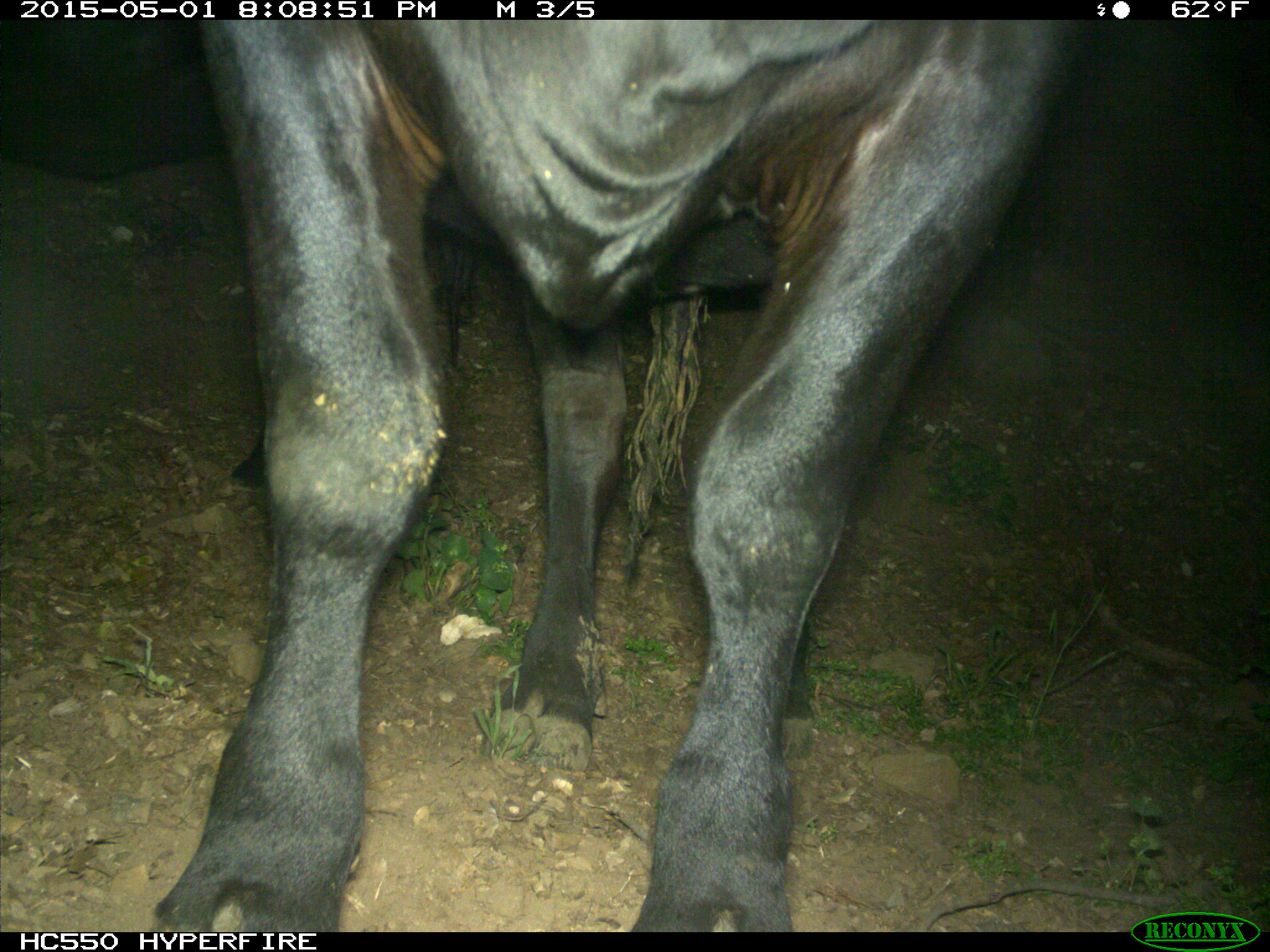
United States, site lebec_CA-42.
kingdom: Animalia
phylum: Chordata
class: Mammalia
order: Artiodactyla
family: Bovidae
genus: Bos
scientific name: Bos taurus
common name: domestic cow